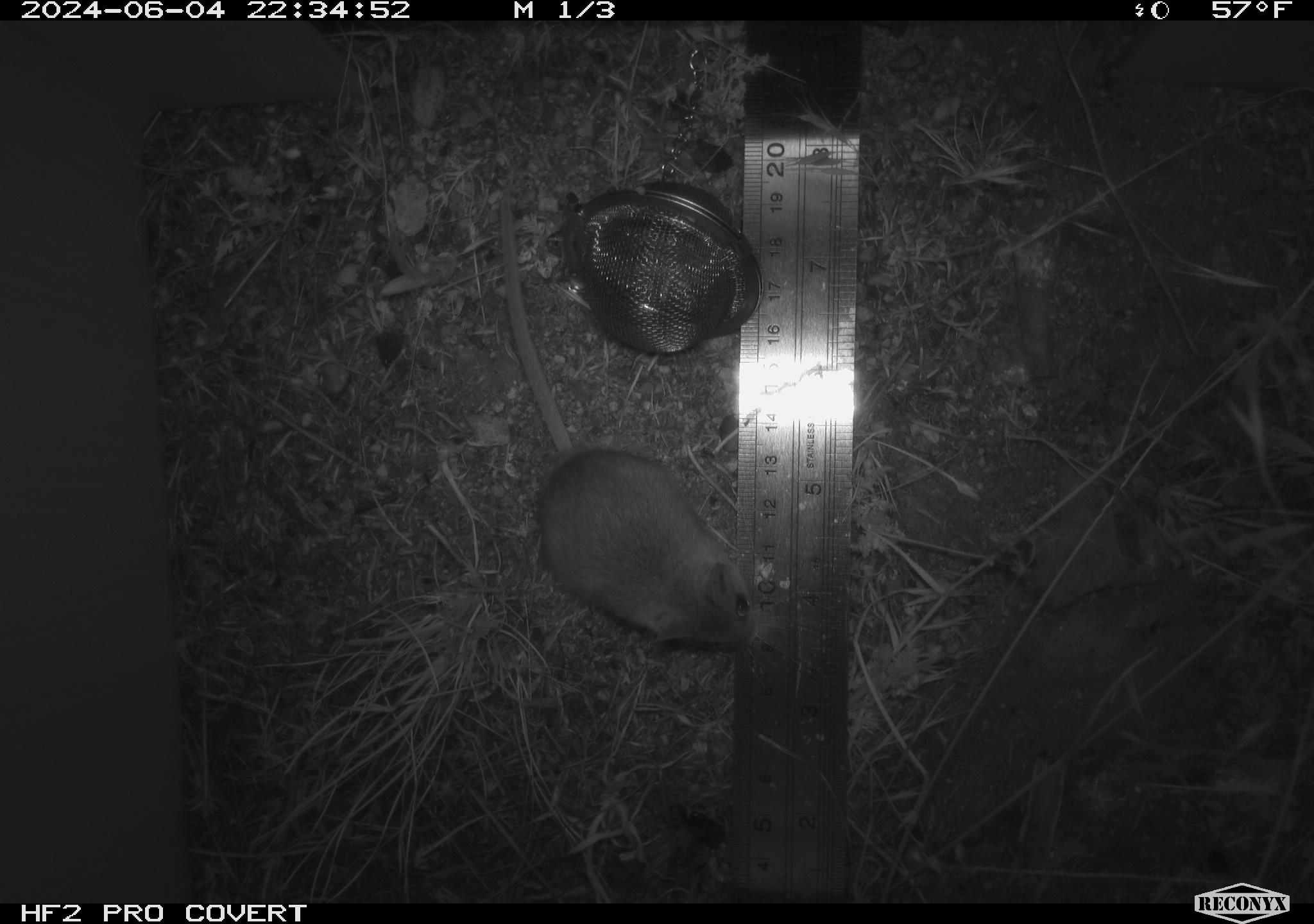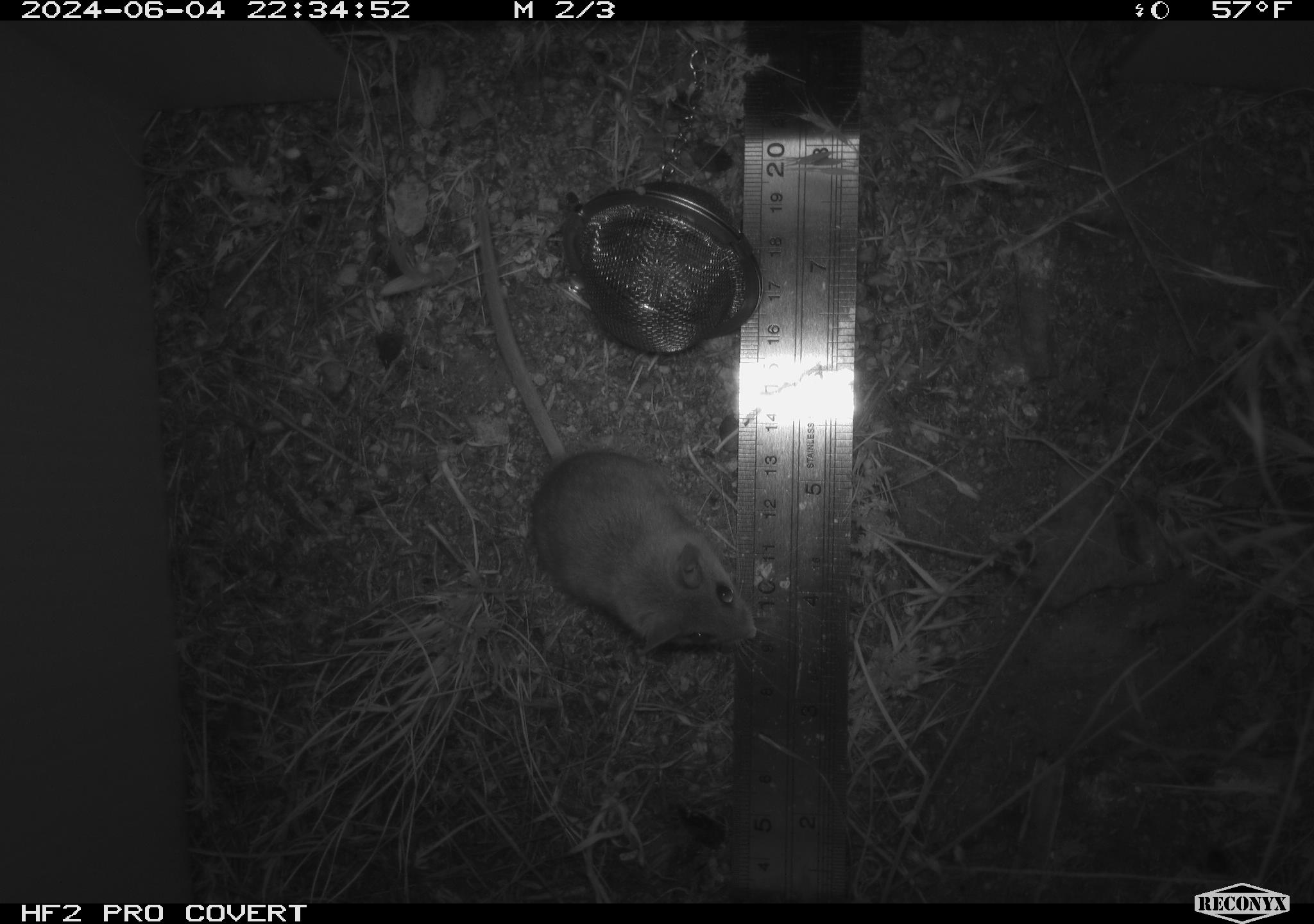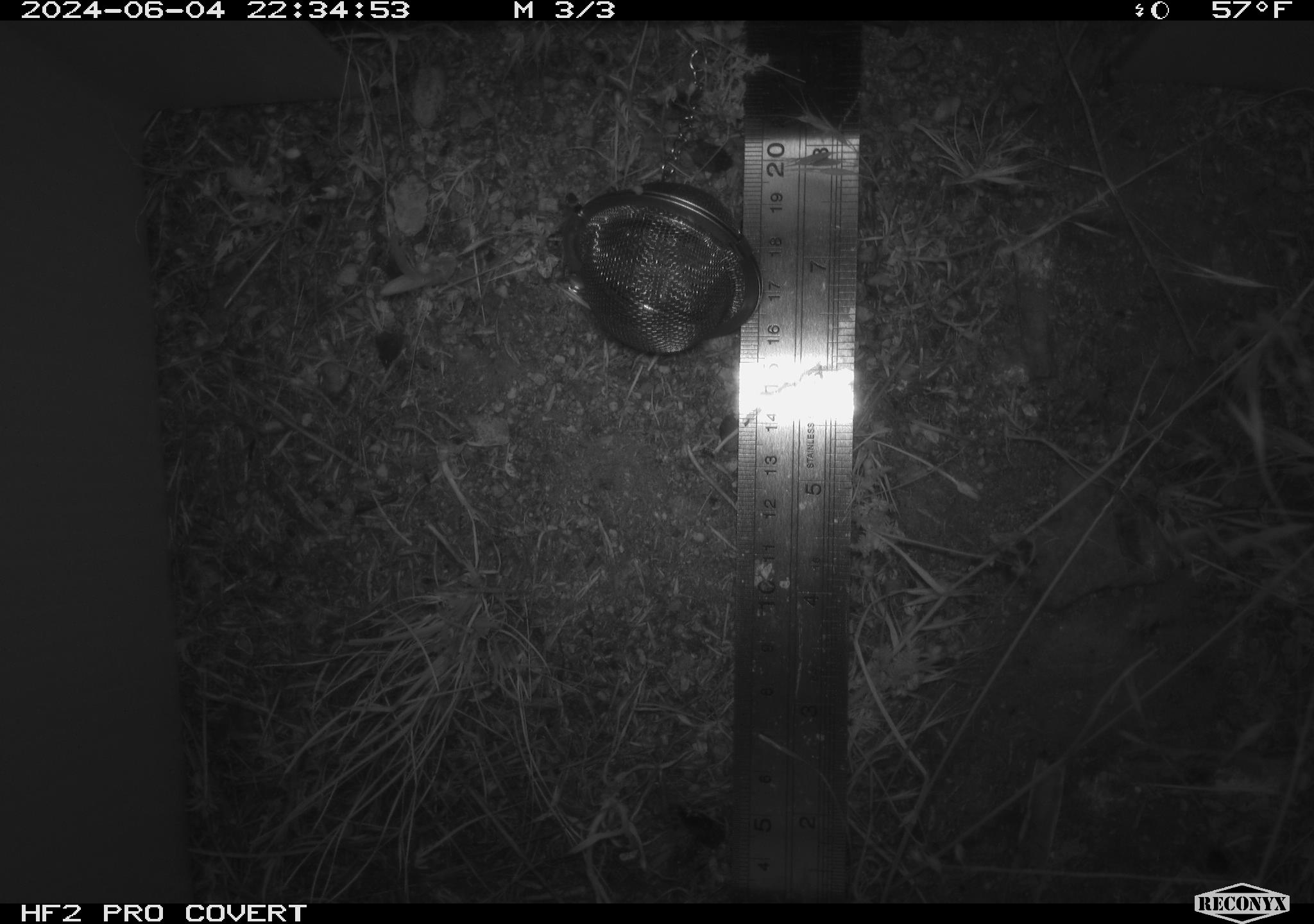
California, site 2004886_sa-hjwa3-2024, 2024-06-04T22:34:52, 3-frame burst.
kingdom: Animalia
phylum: Chordata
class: Mammalia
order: Rodentia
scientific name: Rodentia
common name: rodent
Rodent (Rodentia).